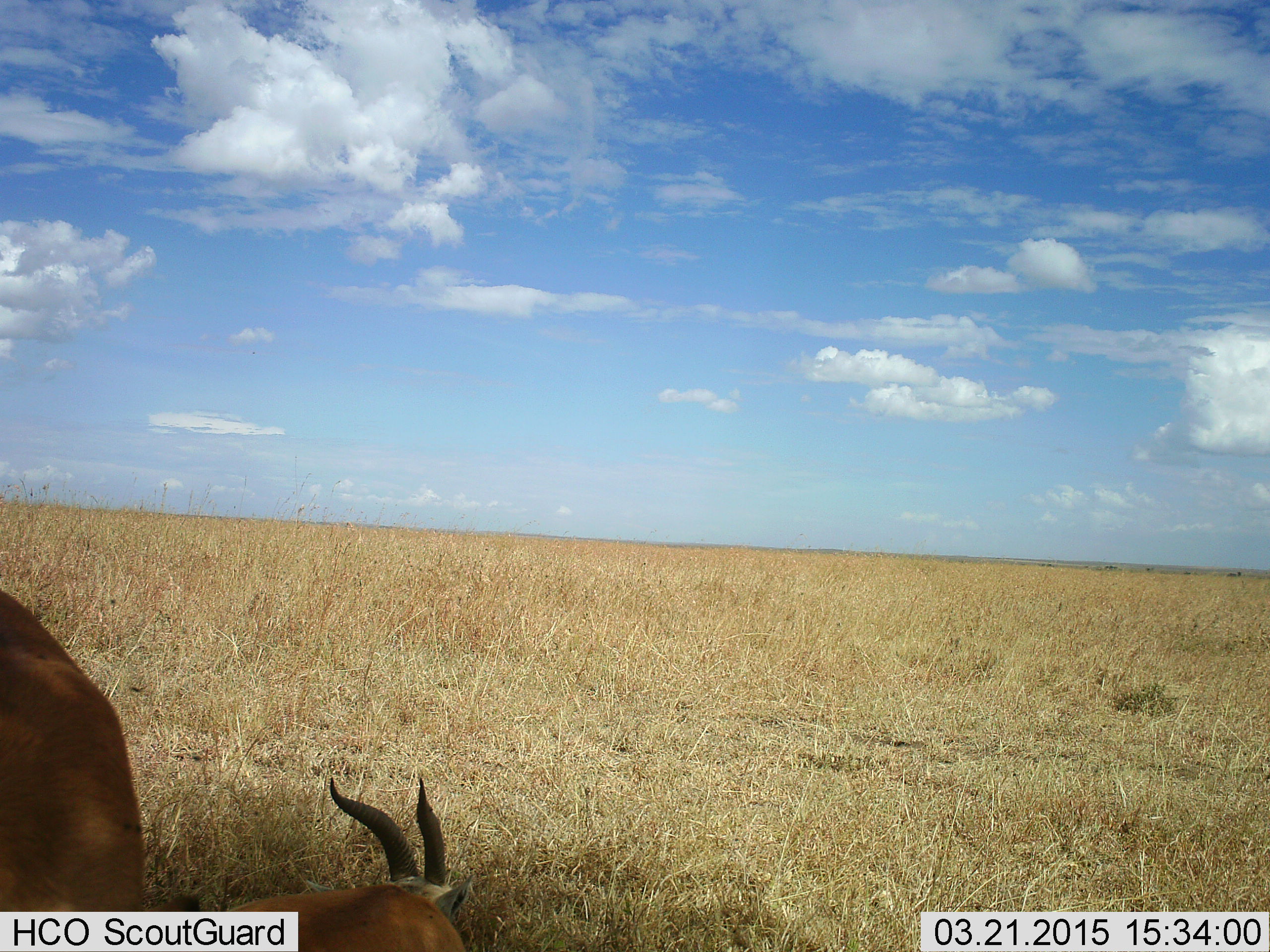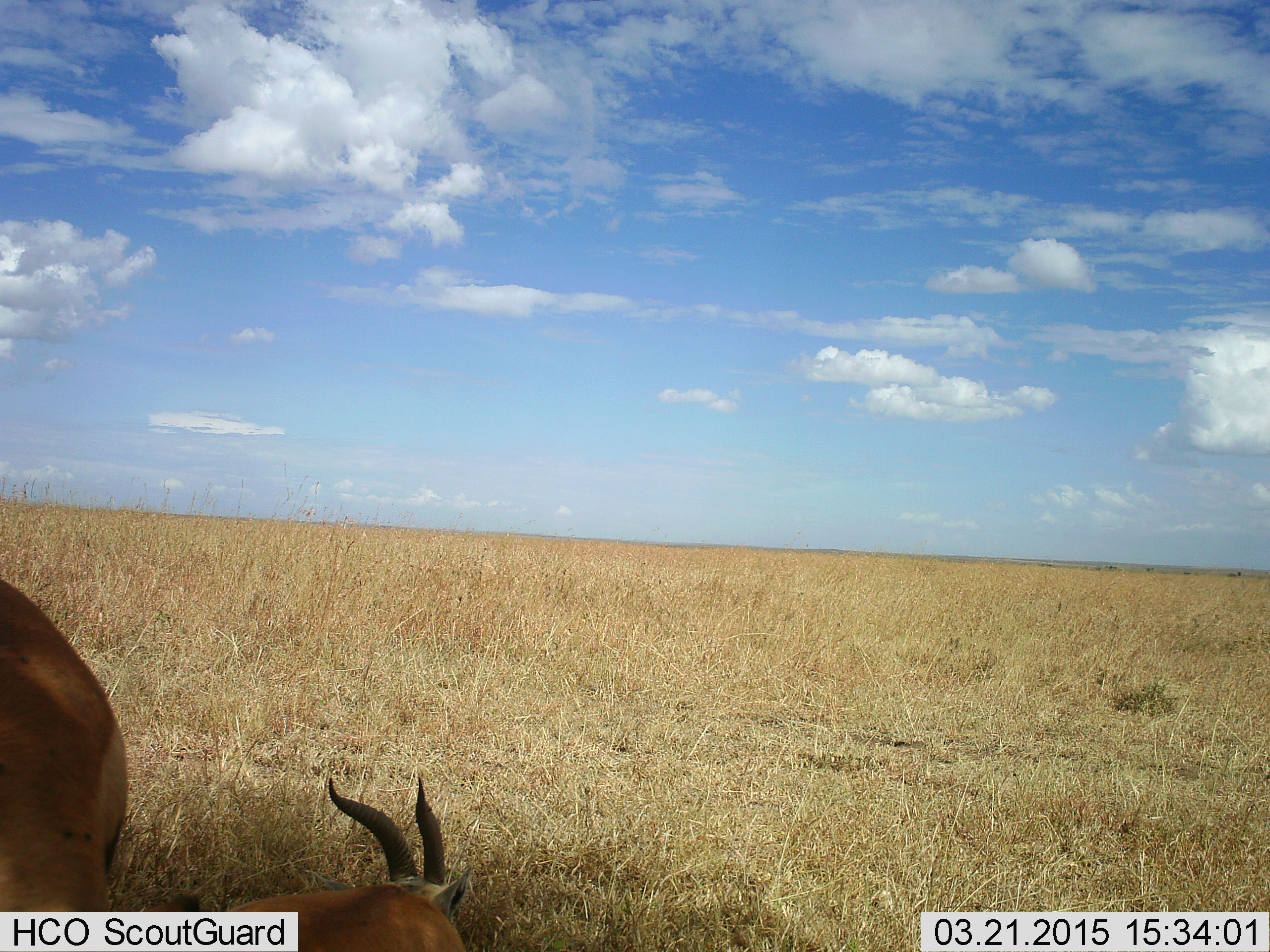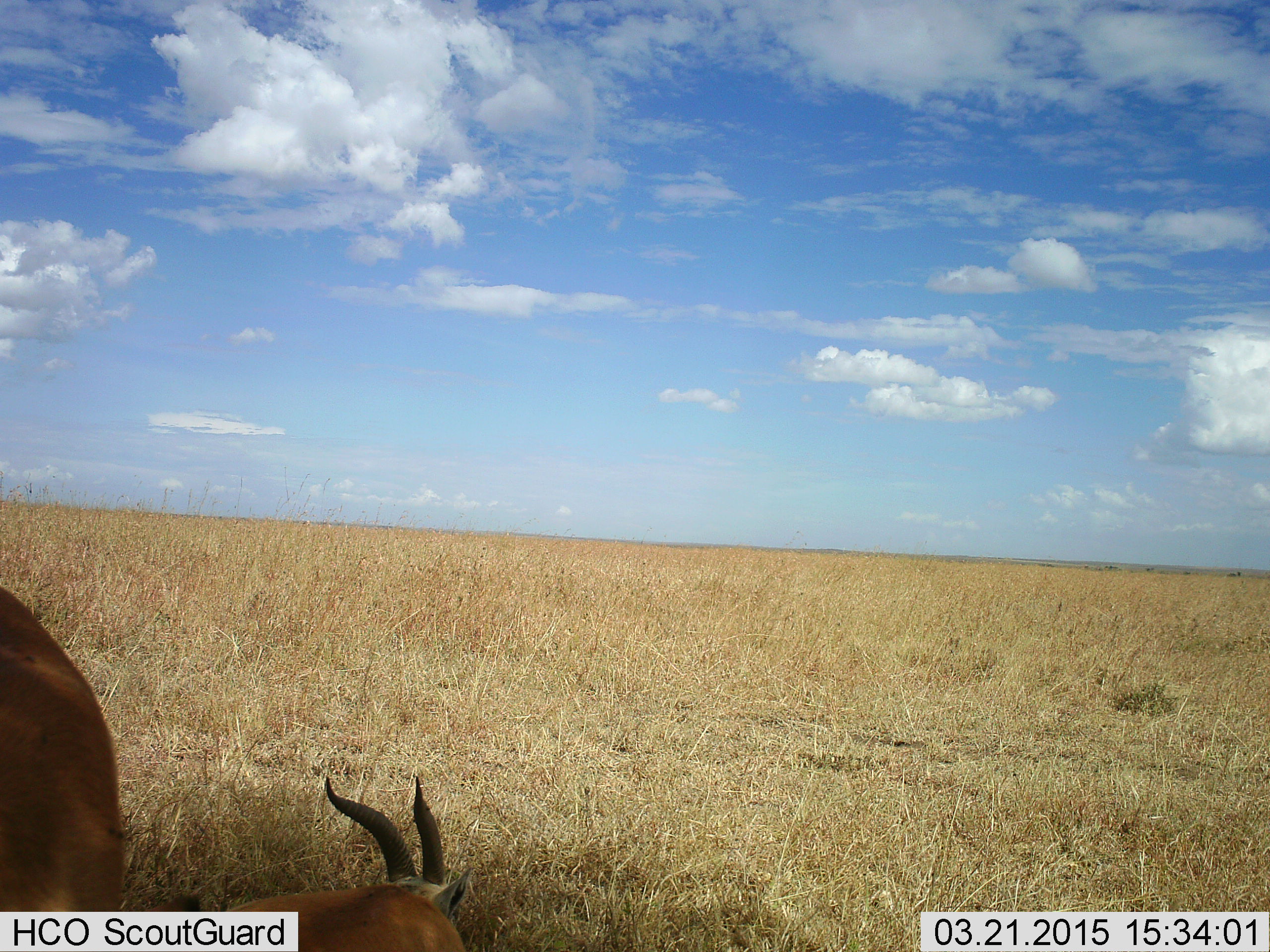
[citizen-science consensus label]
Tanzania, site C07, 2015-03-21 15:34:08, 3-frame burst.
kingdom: Animalia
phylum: Chordata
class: Mammalia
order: Artiodactyla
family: Bovidae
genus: Eudorcas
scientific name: Eudorcas thomsonii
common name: thomson's gazelle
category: gazellethomsons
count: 2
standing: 50%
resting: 100%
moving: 0%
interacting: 0%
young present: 0%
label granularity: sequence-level